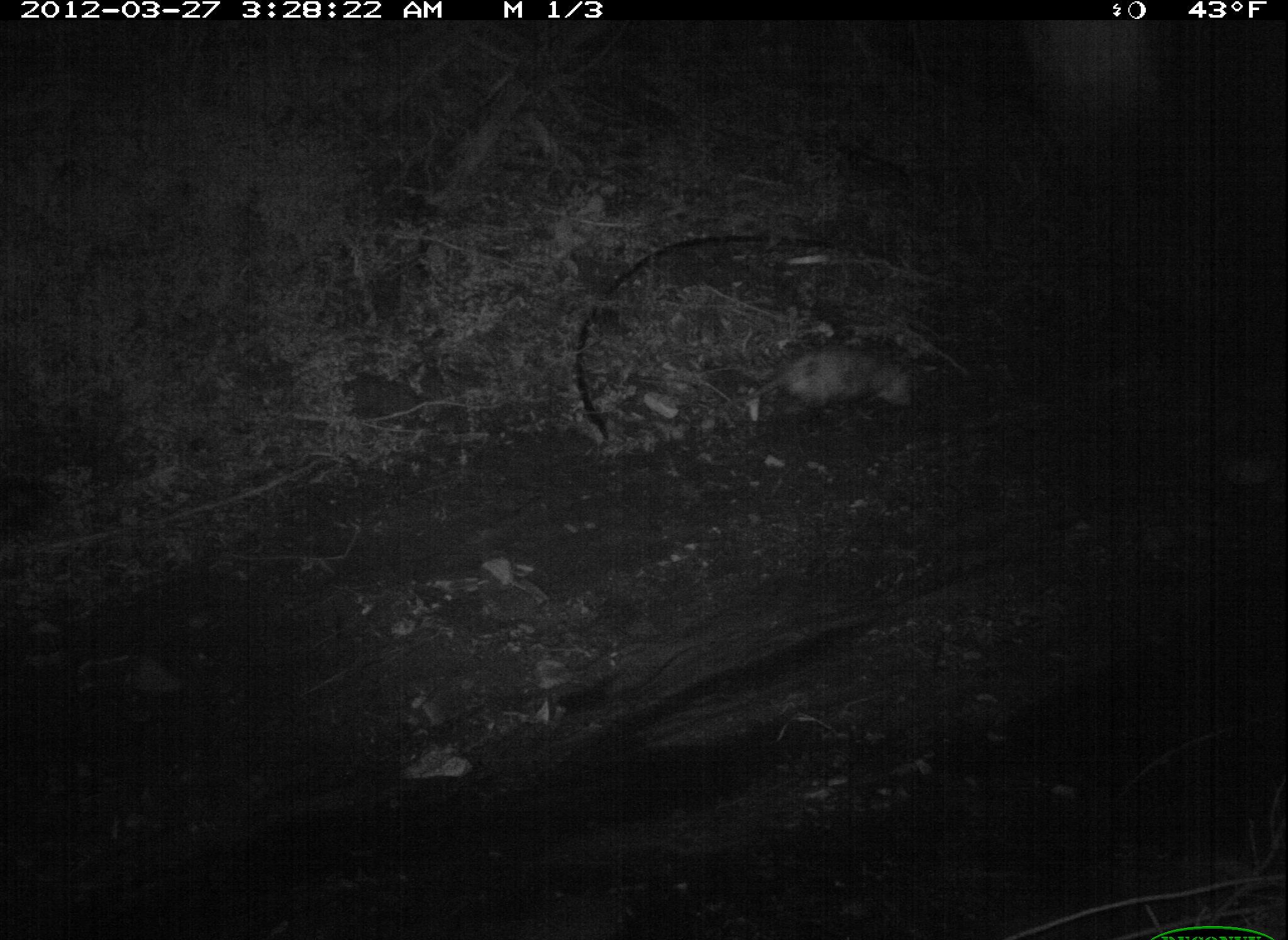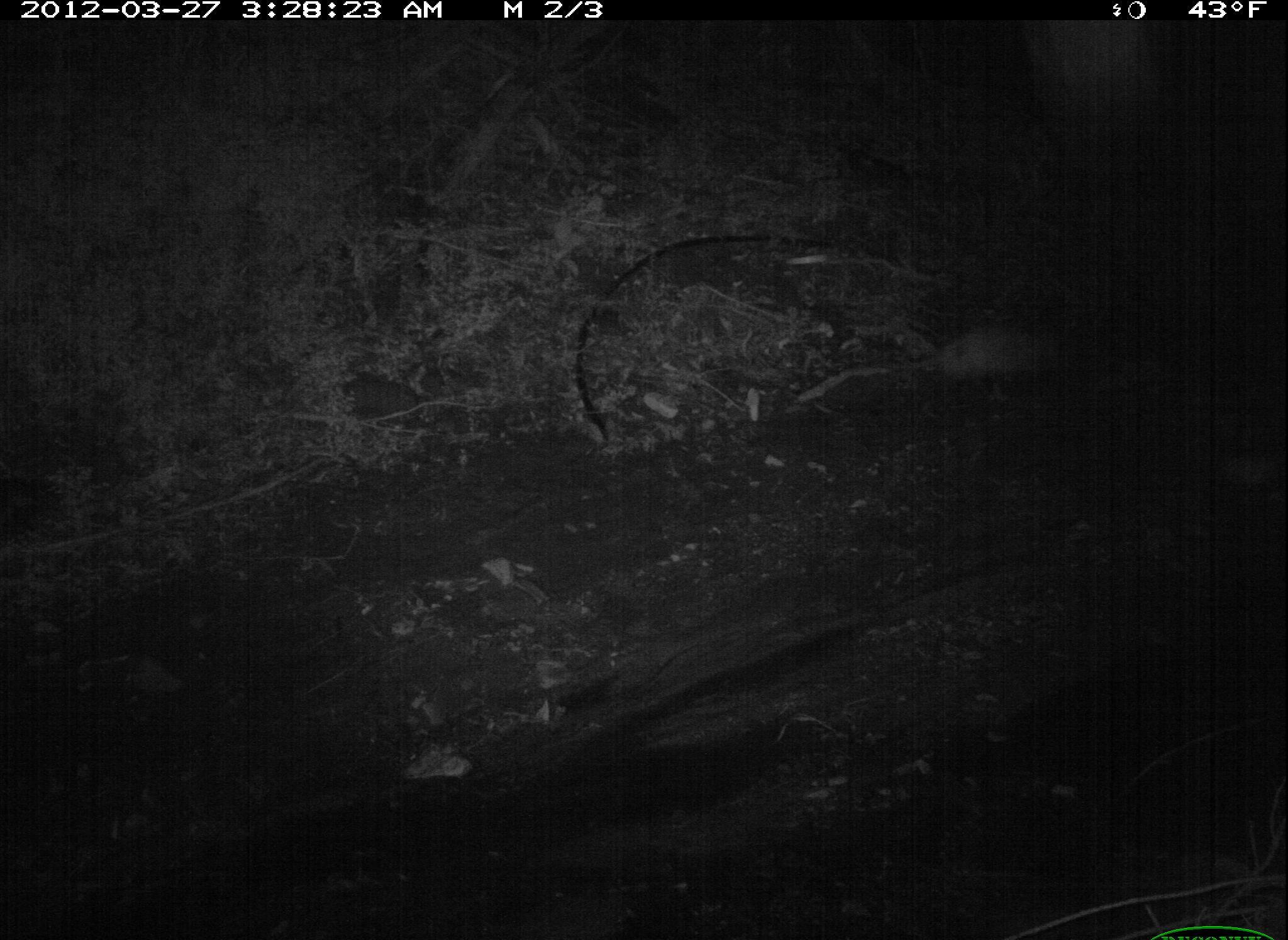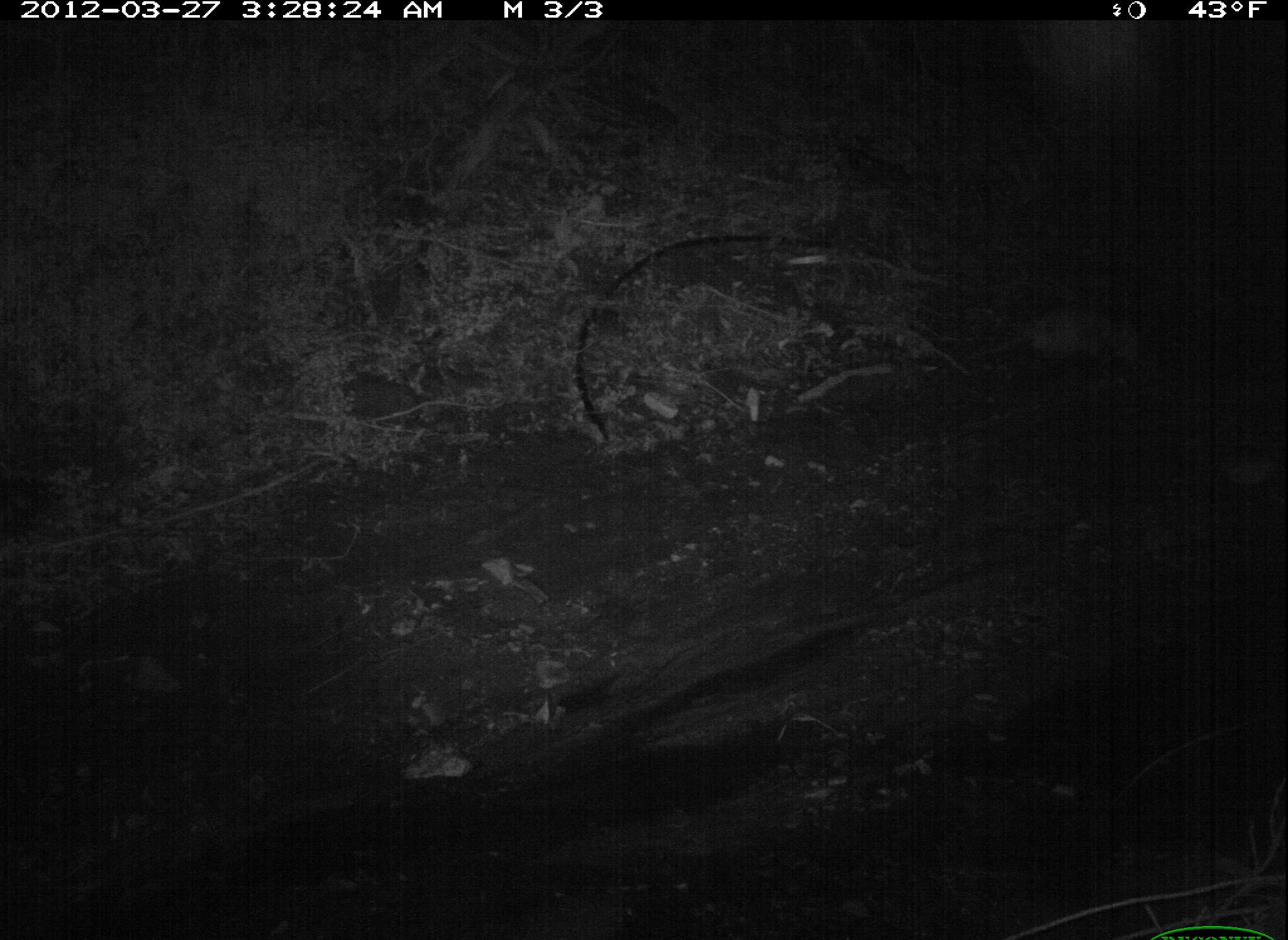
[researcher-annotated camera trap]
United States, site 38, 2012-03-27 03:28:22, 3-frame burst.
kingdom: Animalia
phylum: Chordata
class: Mammalia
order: Didelphimorphia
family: Didelphidae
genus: Didelphis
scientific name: Didelphis virginiana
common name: virginia opossum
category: opossum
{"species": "opossum (virginia opossum) (Didelphis virginiana)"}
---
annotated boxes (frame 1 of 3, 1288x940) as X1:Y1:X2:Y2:
opossum: 710:327:926:449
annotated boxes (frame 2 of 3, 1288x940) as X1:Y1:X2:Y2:
opossum: 869:290:1124:419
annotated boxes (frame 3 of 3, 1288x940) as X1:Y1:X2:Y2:
opossum: 971:250:1182:408